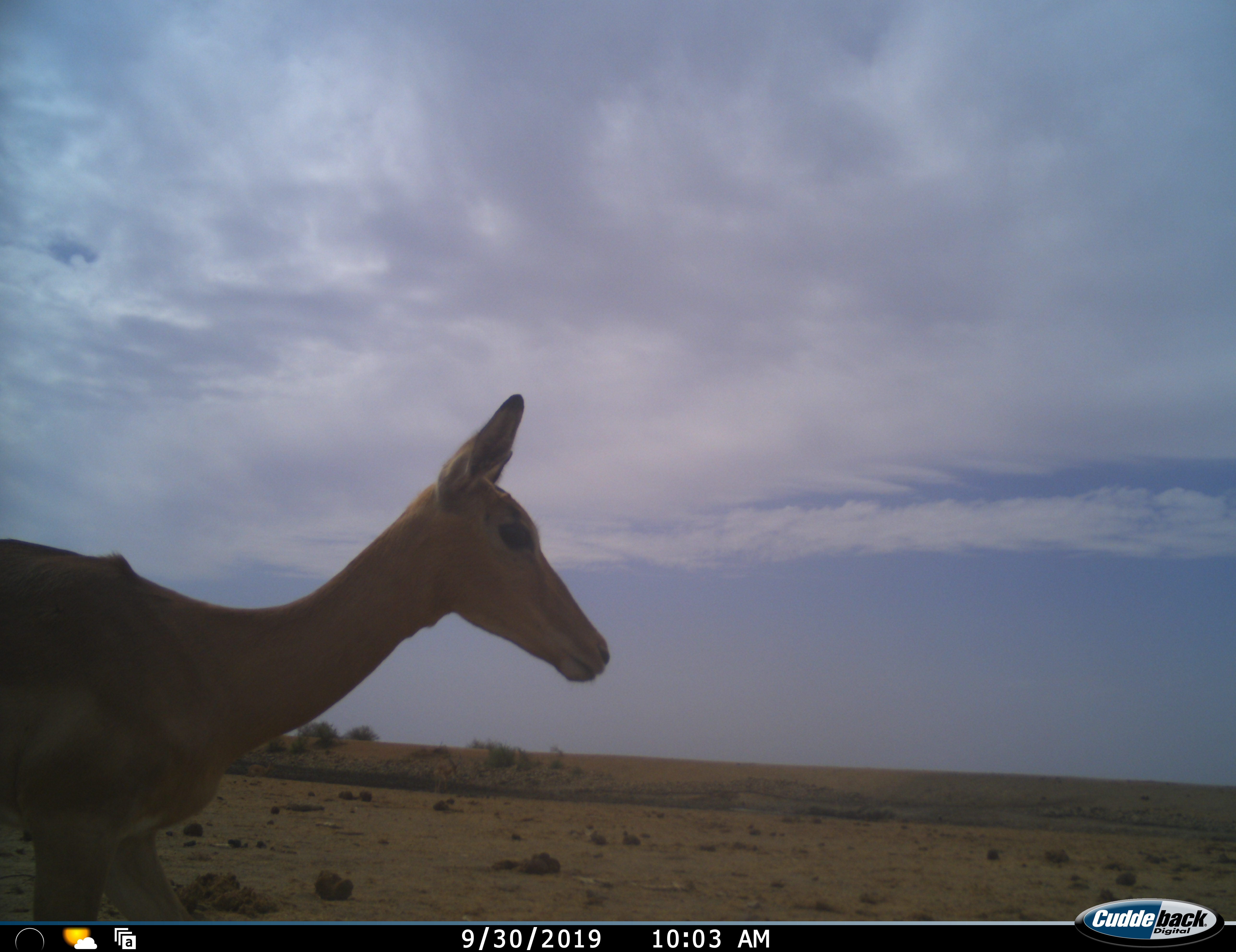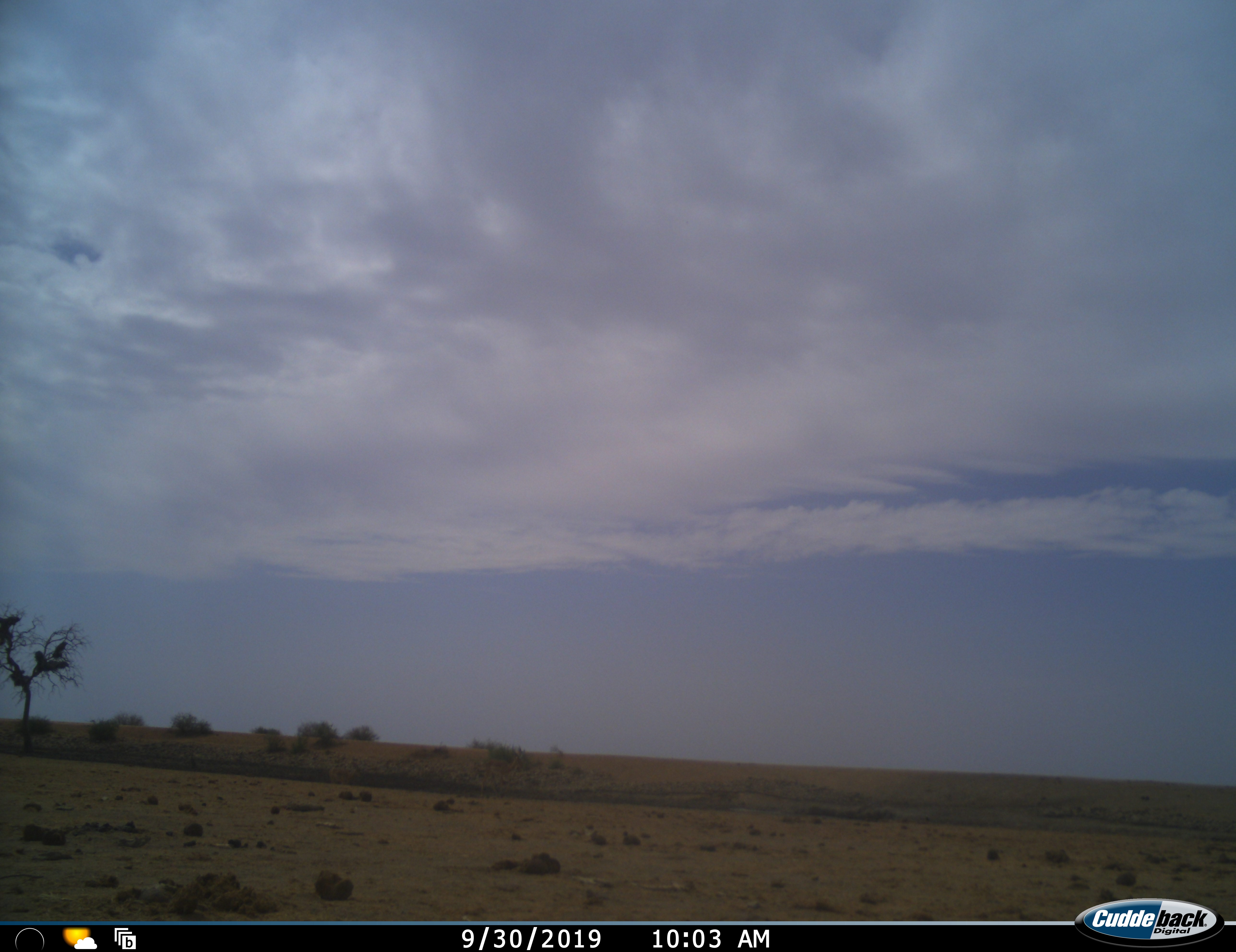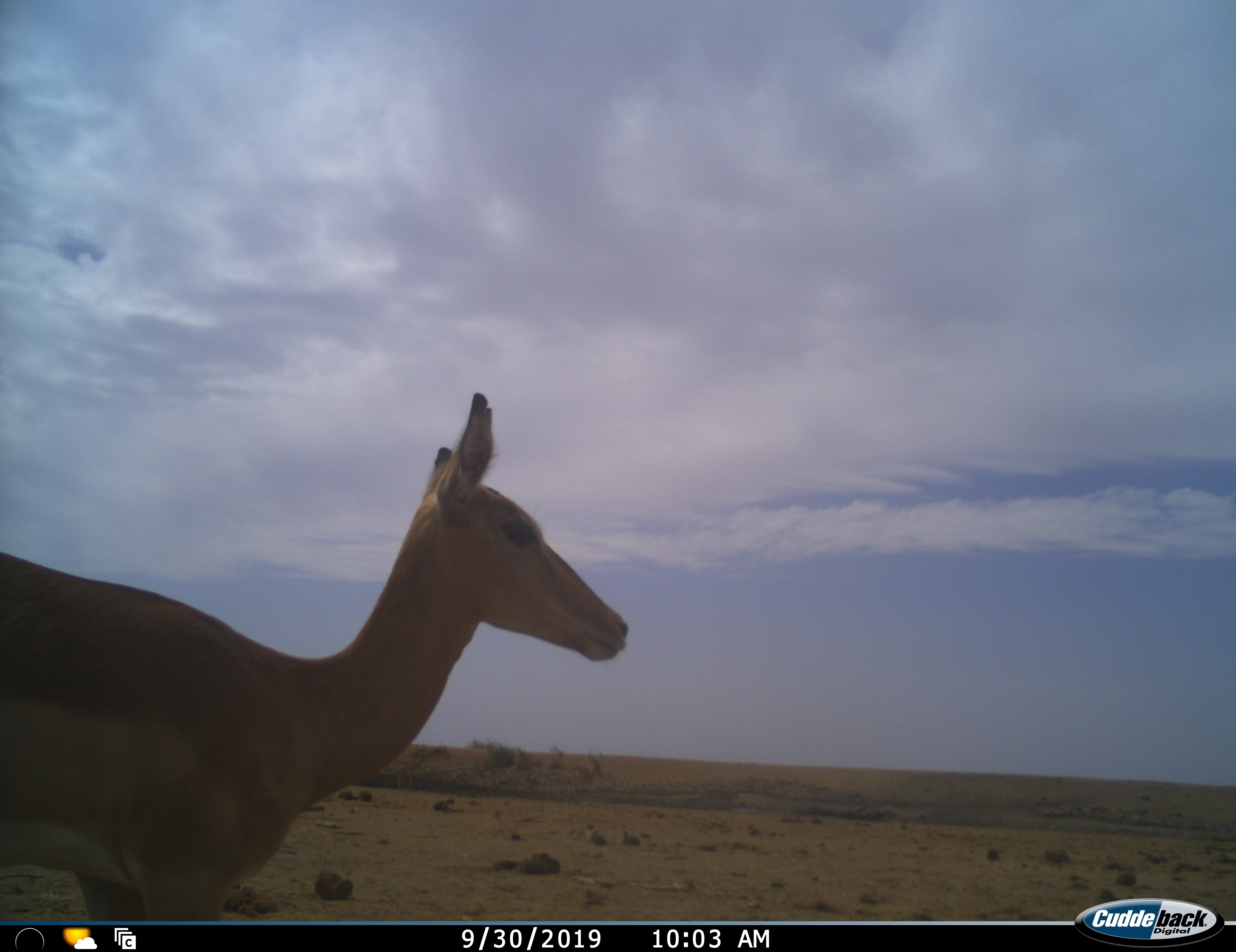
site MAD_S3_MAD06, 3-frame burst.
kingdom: Animalia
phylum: Chordata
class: Mammalia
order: Artiodactyla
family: Bovidae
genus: Aepyceros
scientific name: Aepyceros melampus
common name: impala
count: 1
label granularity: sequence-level